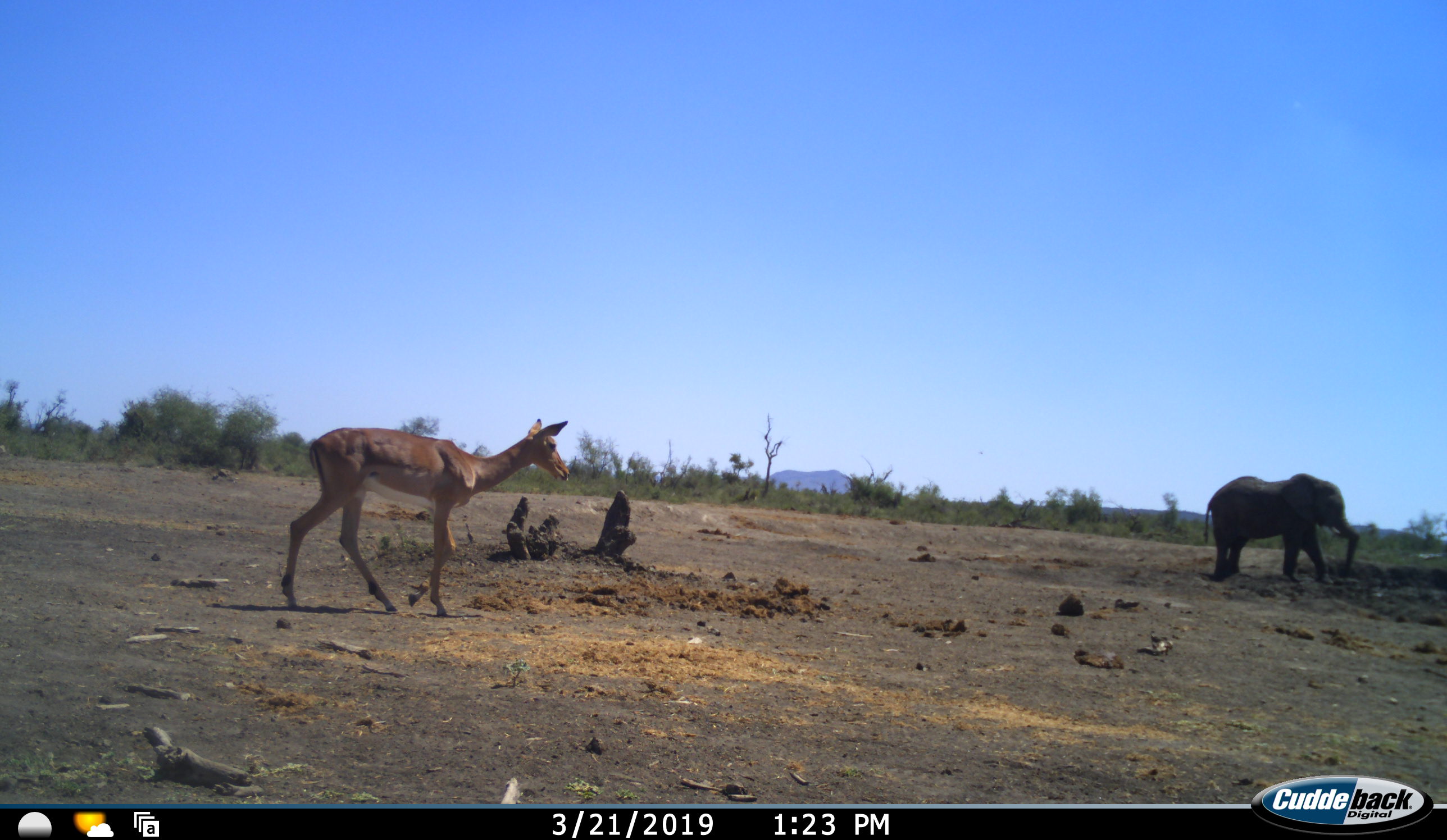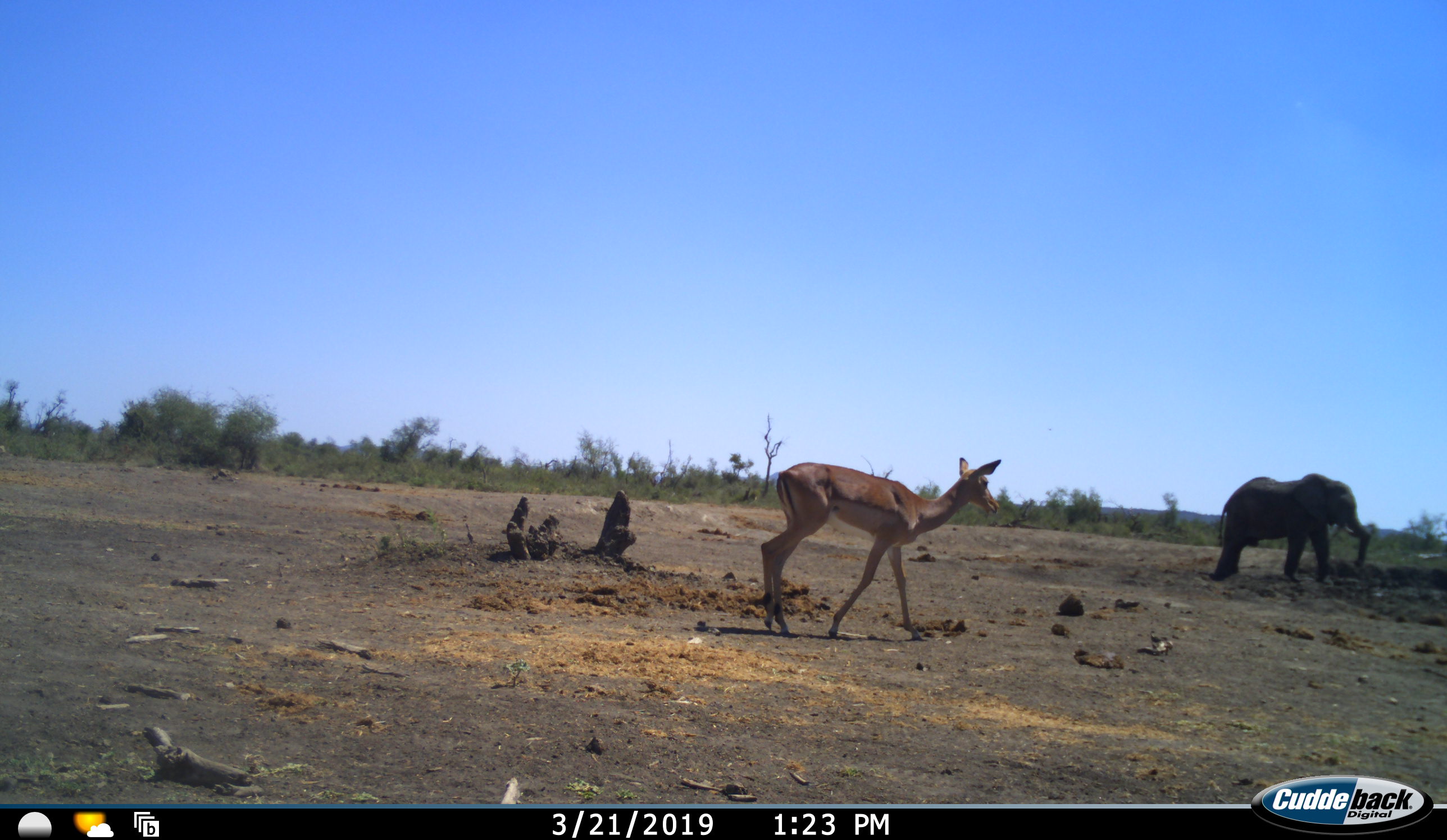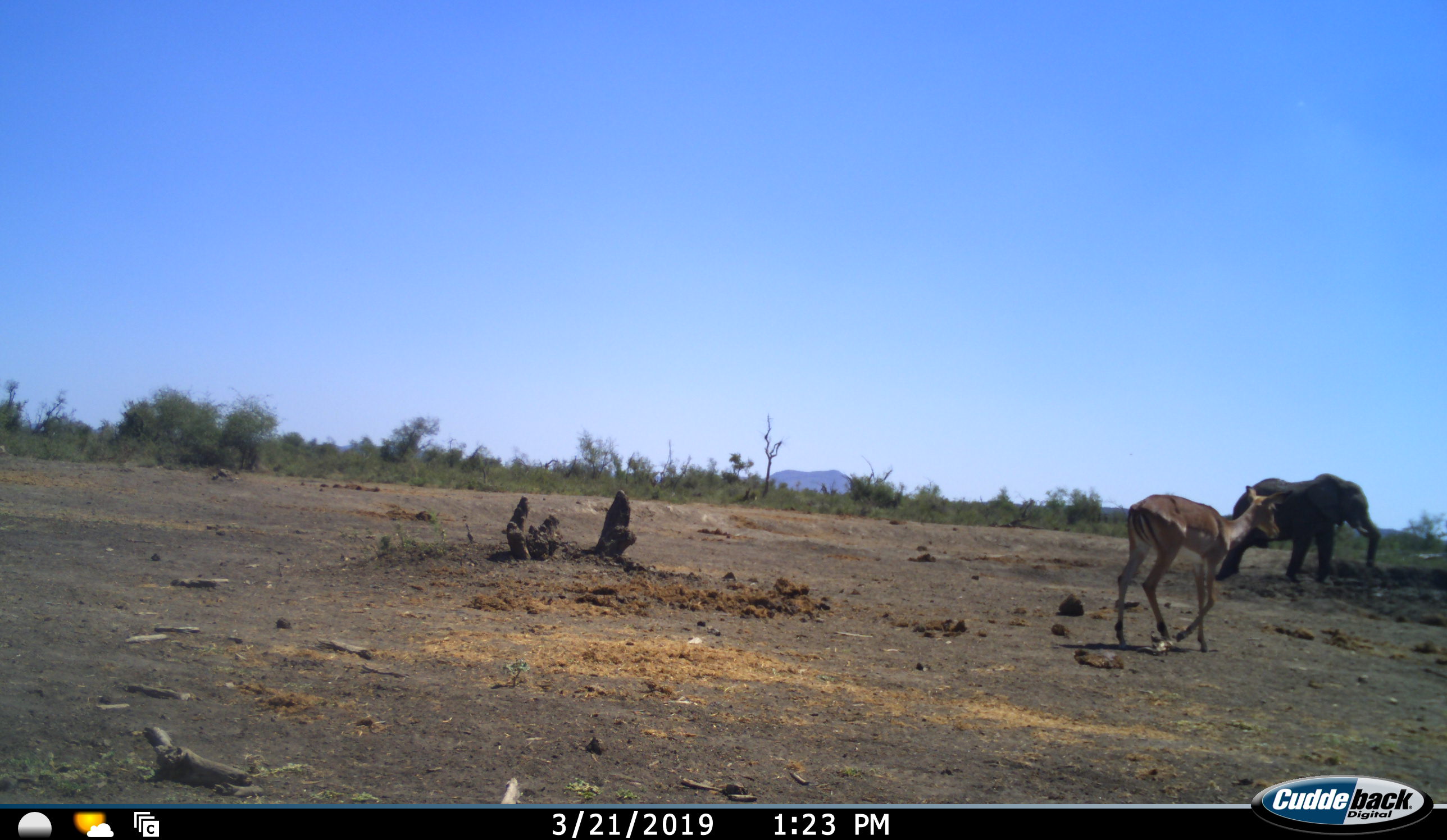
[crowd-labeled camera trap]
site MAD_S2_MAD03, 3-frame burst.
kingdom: Animalia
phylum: Chordata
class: Mammalia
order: Proboscidea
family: Elephantidae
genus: Loxodonta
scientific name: Loxodonta africana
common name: african bush elephant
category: elephant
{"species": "elephant (african bush elephant) (Loxodonta africana)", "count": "1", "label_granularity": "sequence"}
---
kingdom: Animalia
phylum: Chordata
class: Mammalia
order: Artiodactyla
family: Bovidae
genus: Aepyceros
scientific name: Aepyceros melampus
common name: impala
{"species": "impala (Aepyceros melampus)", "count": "1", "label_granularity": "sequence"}